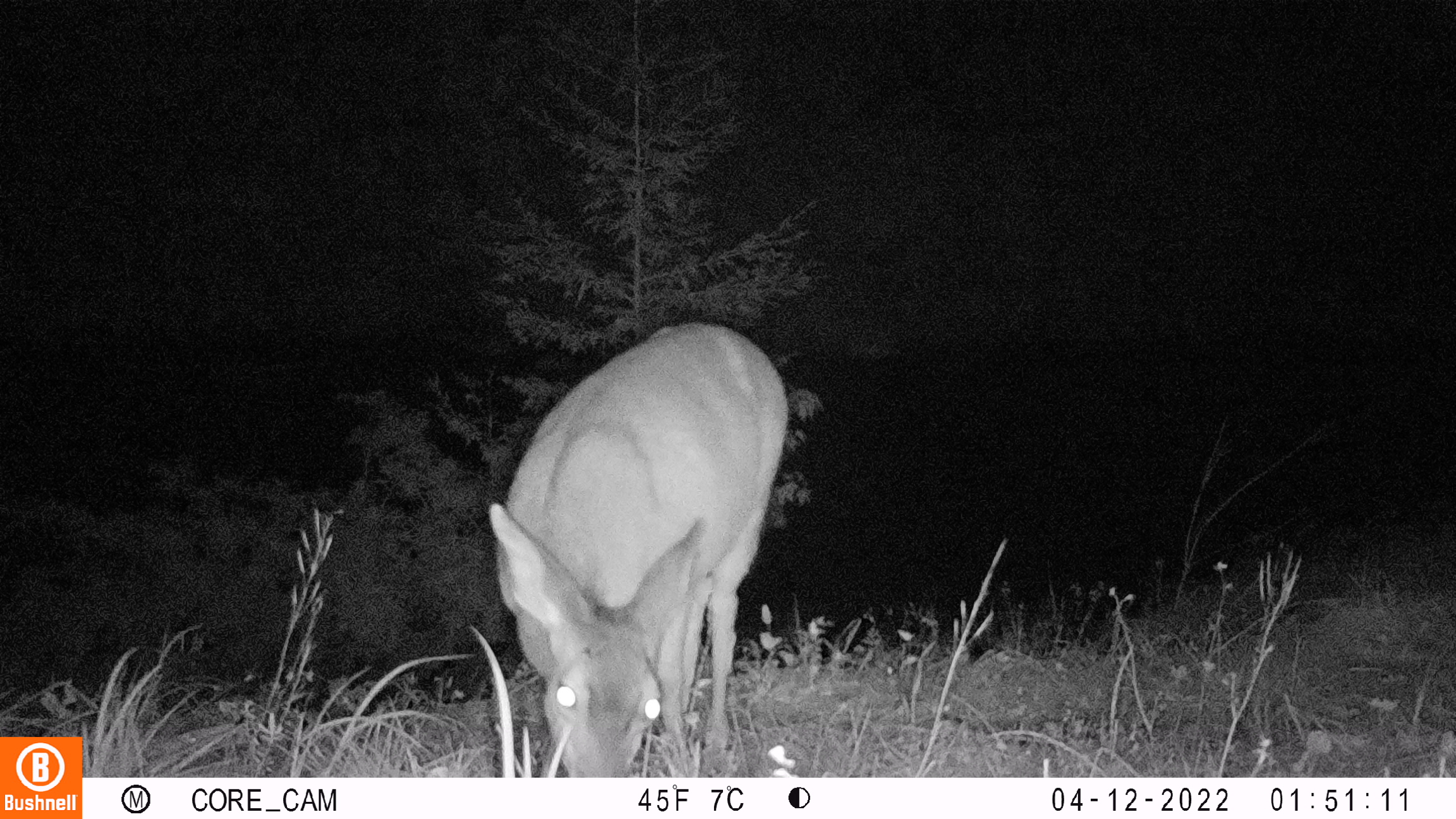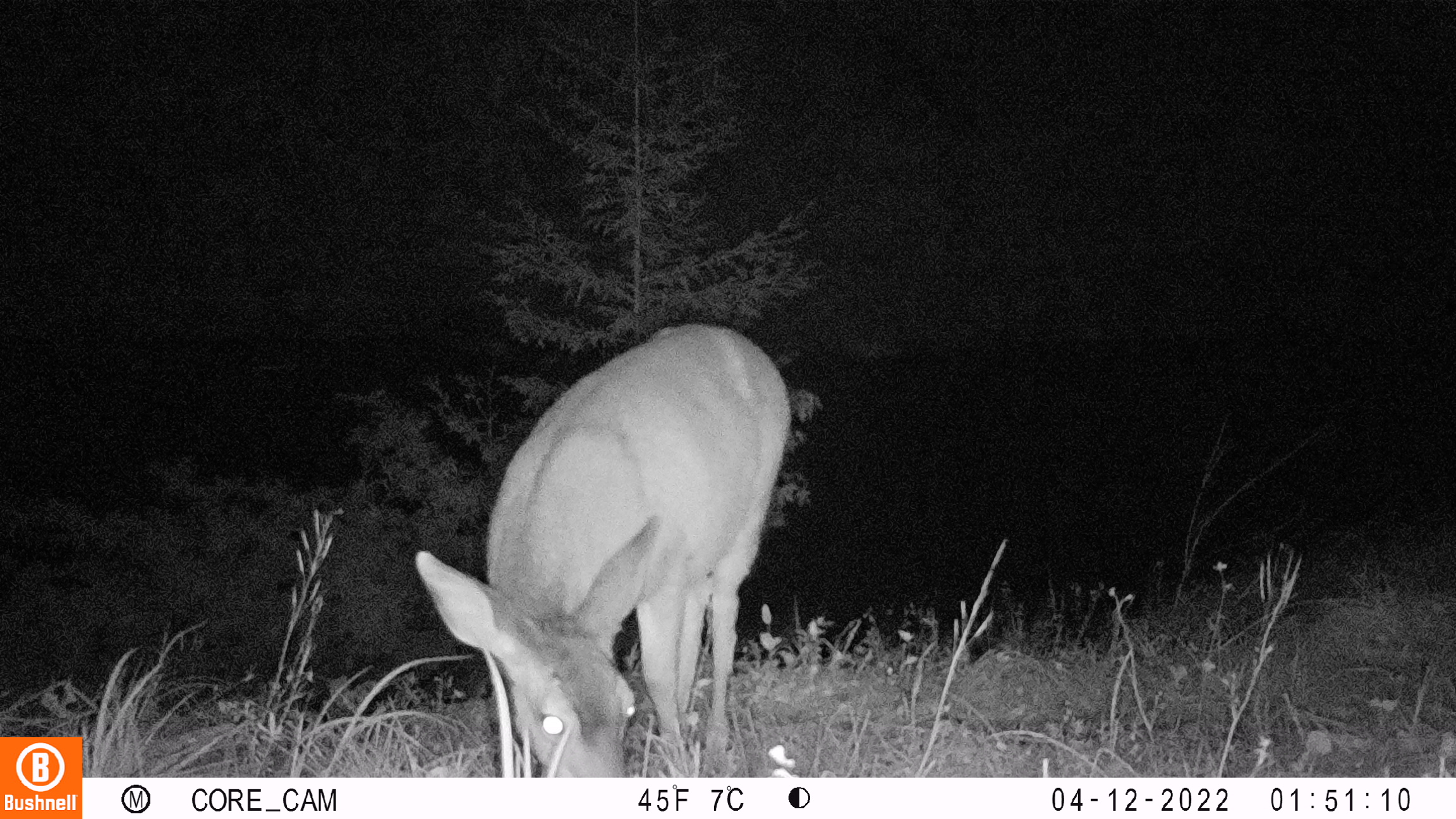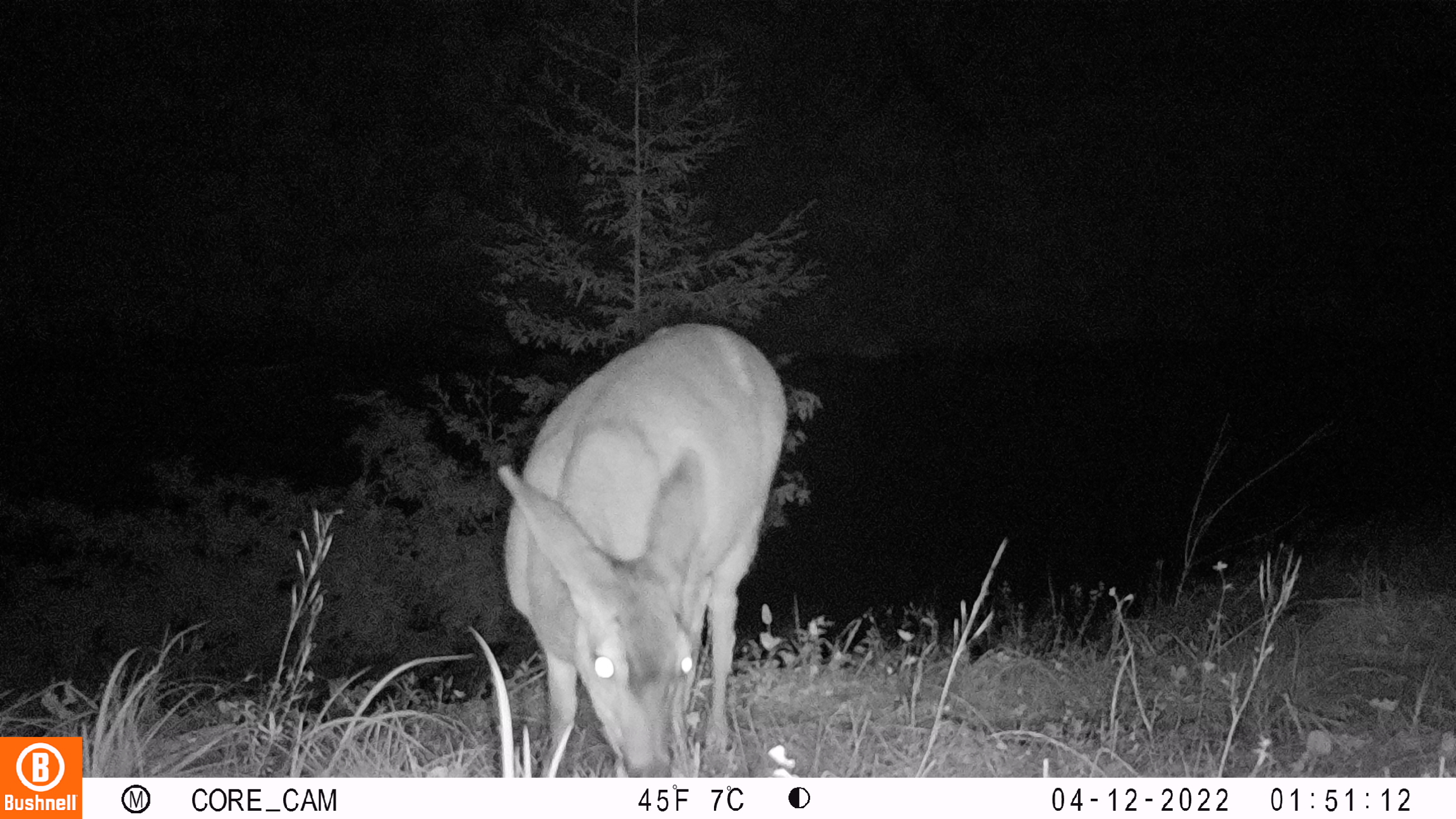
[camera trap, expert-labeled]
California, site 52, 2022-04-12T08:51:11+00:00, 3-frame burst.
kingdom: Animalia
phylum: Chordata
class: Mammalia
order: Artiodactyla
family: Cervidae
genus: Odocoileus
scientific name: Odocoileus hemionus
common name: mule deer